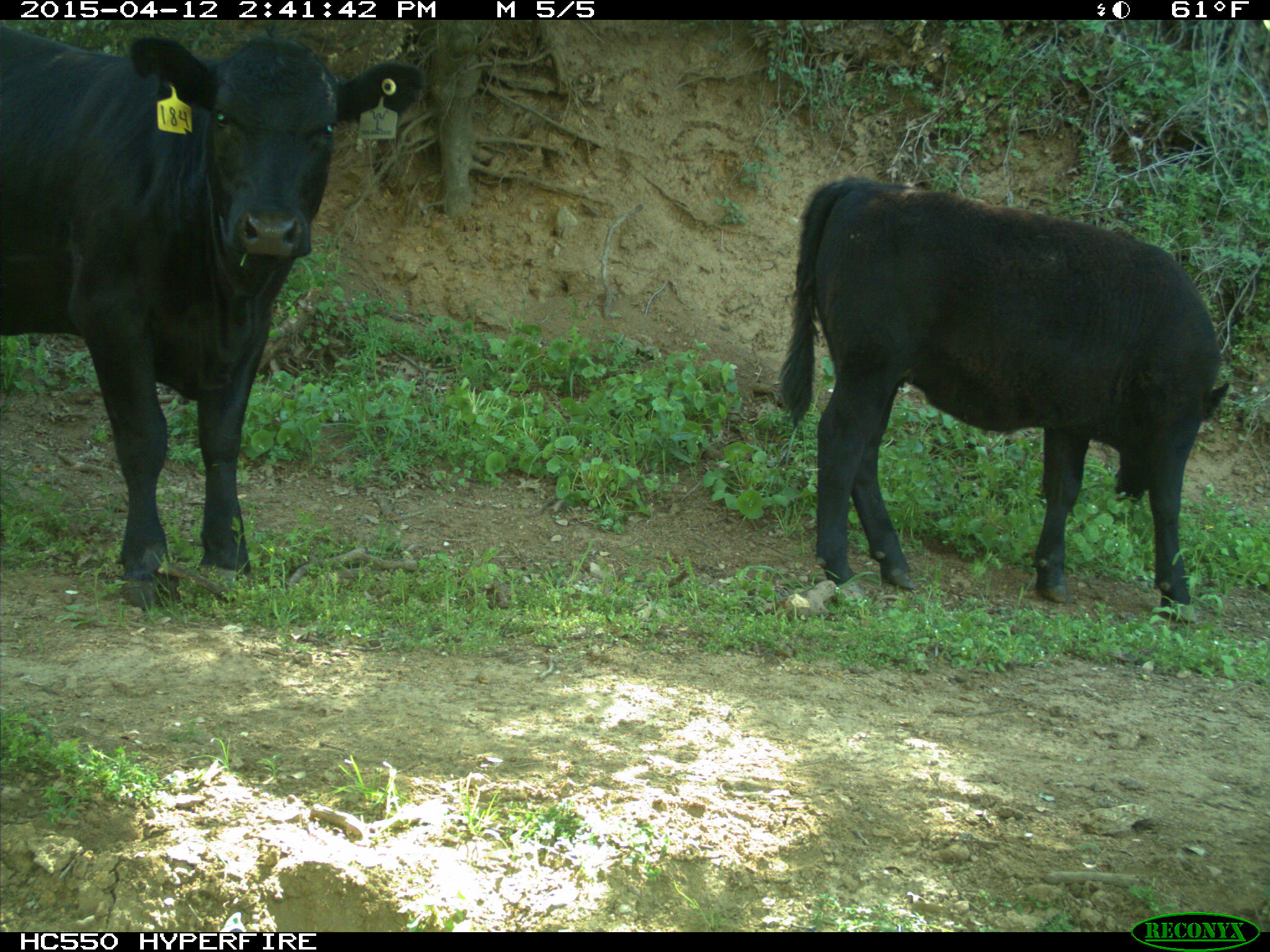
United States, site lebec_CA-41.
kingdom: Animalia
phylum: Chordata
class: Mammalia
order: Artiodactyla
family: Bovidae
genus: Bos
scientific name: Bos taurus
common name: domestic cow